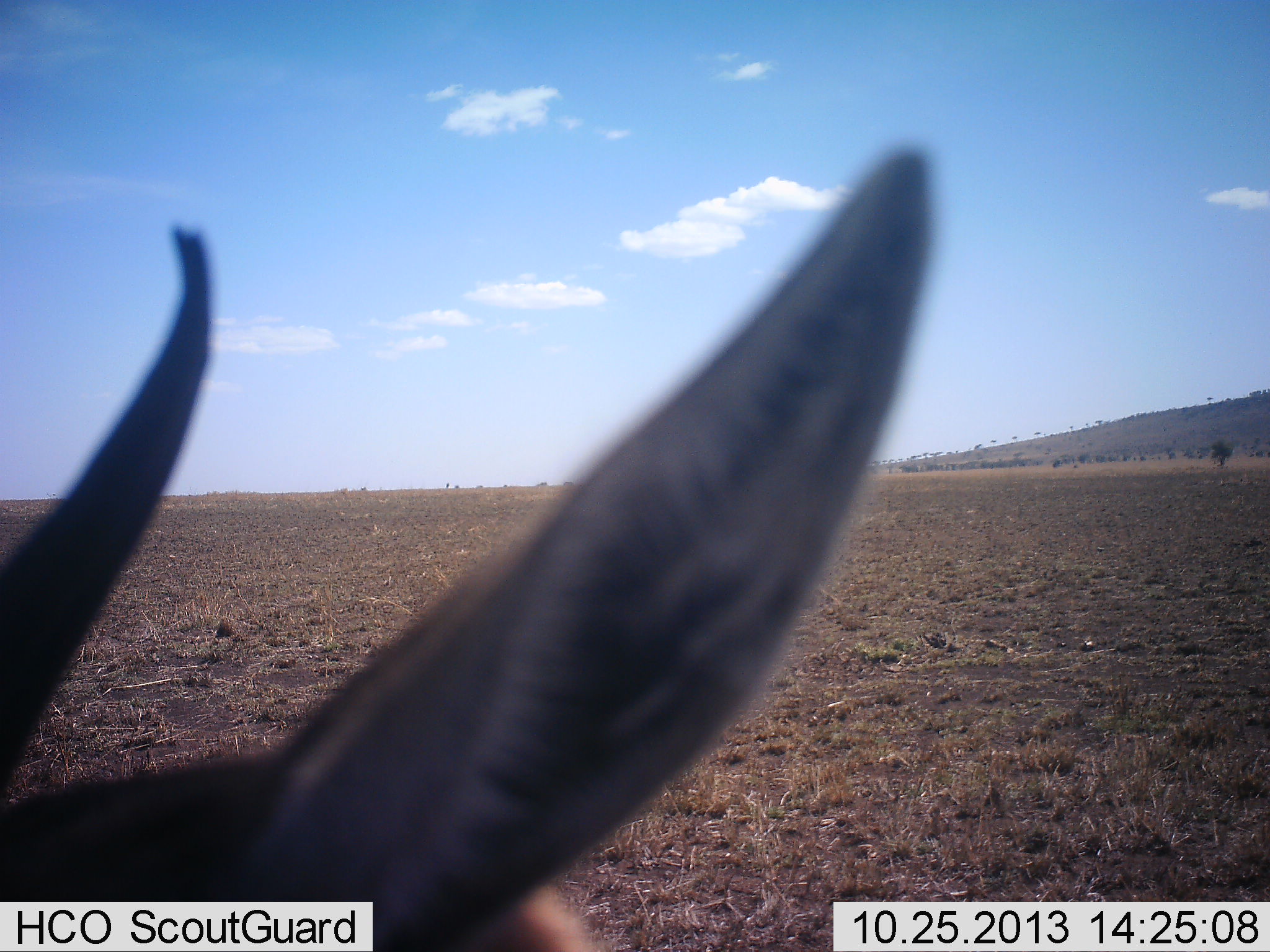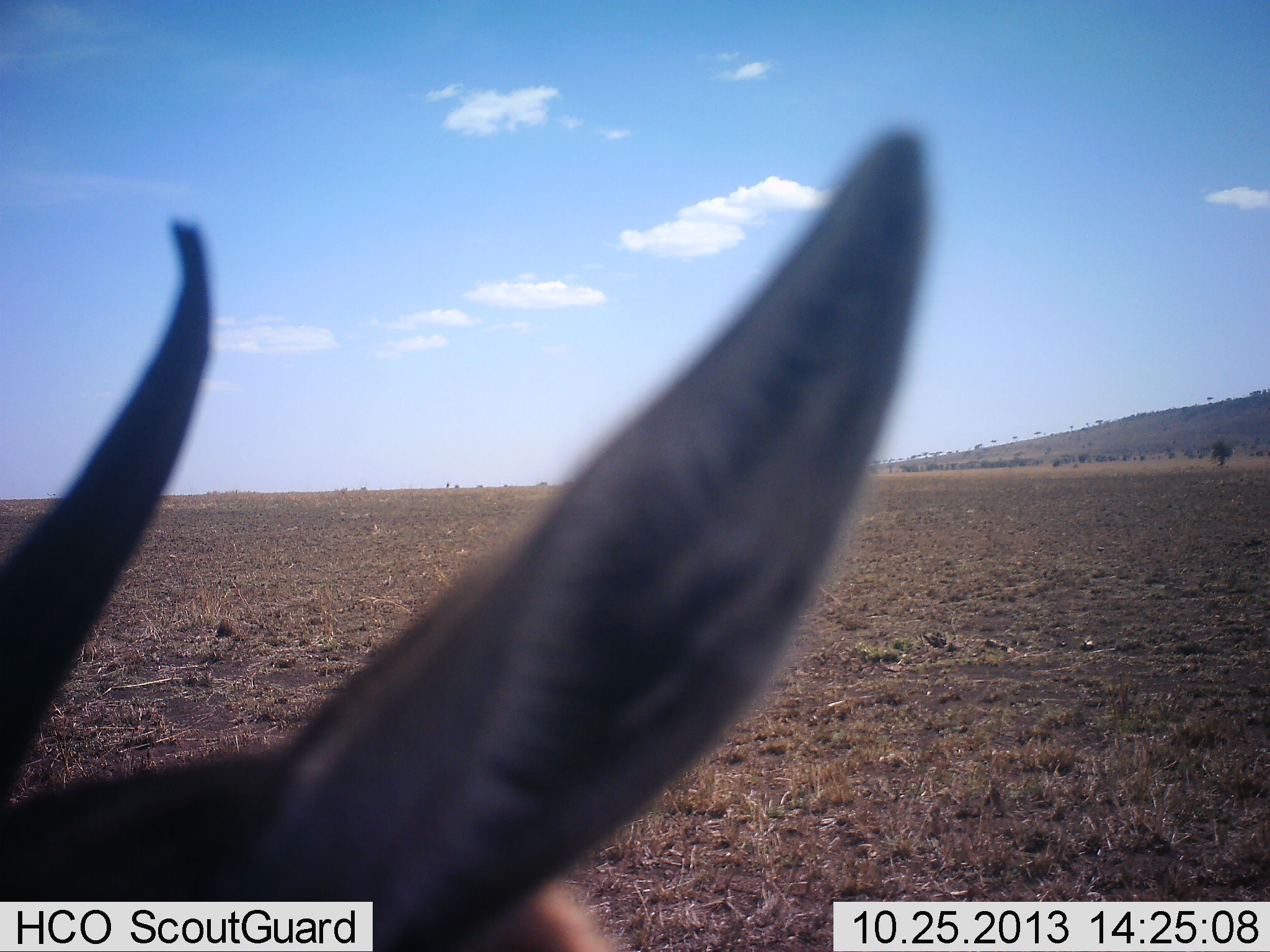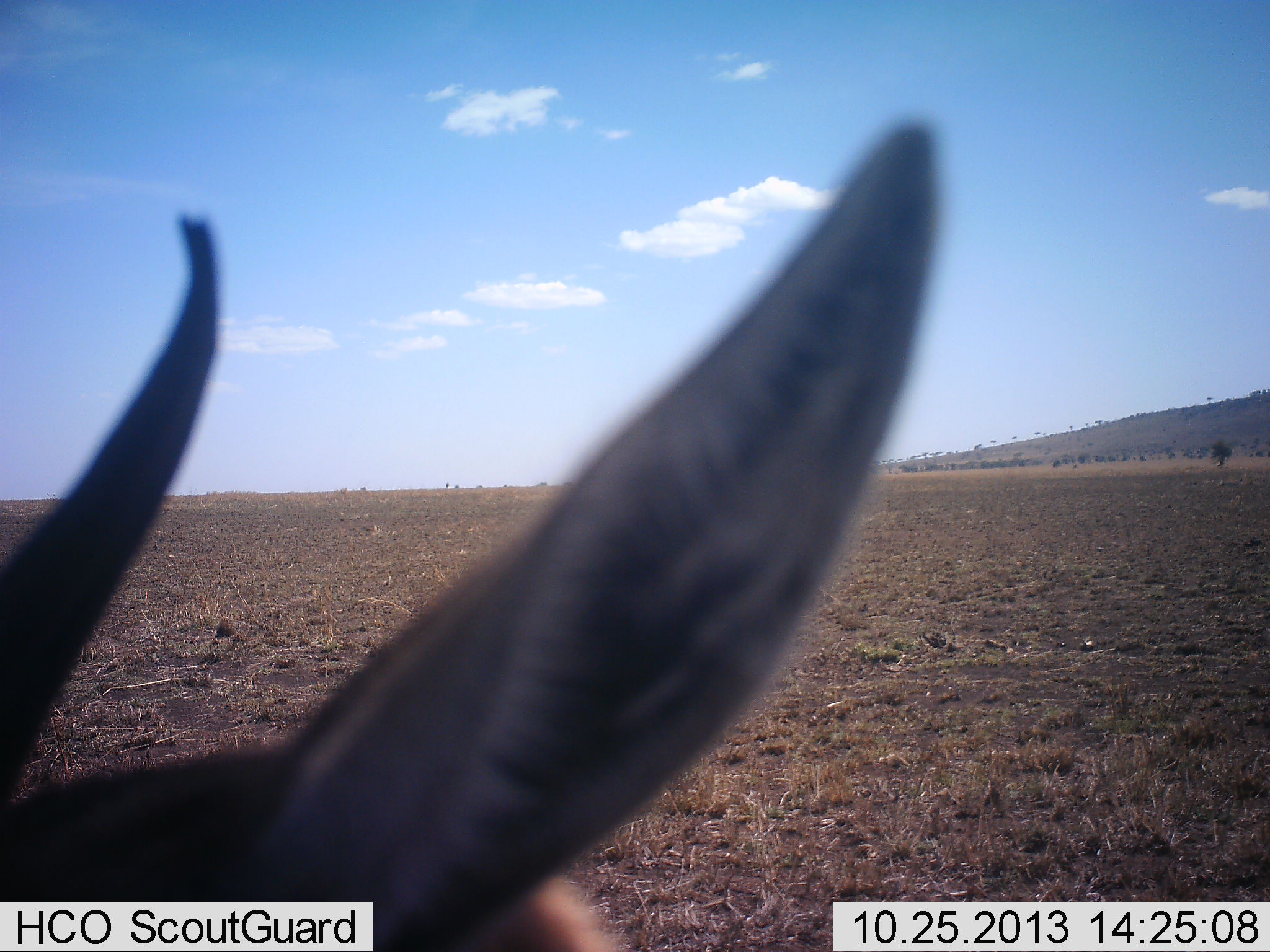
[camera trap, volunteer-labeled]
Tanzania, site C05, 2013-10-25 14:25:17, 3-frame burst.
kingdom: Animalia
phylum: Chordata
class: Mammalia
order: Artiodactyla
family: Bovidae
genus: Eudorcas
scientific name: Eudorcas thomsonii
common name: thomson's gazelle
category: gazellethomsons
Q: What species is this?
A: Gazellethomsons (thomson's gazelle) (Eudorcas thomsonii).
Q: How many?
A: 1.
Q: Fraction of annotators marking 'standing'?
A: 75%.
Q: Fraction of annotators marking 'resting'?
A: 8%.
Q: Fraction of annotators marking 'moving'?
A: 8%.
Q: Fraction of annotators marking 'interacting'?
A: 0%.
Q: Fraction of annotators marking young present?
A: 0%.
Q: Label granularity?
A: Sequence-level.